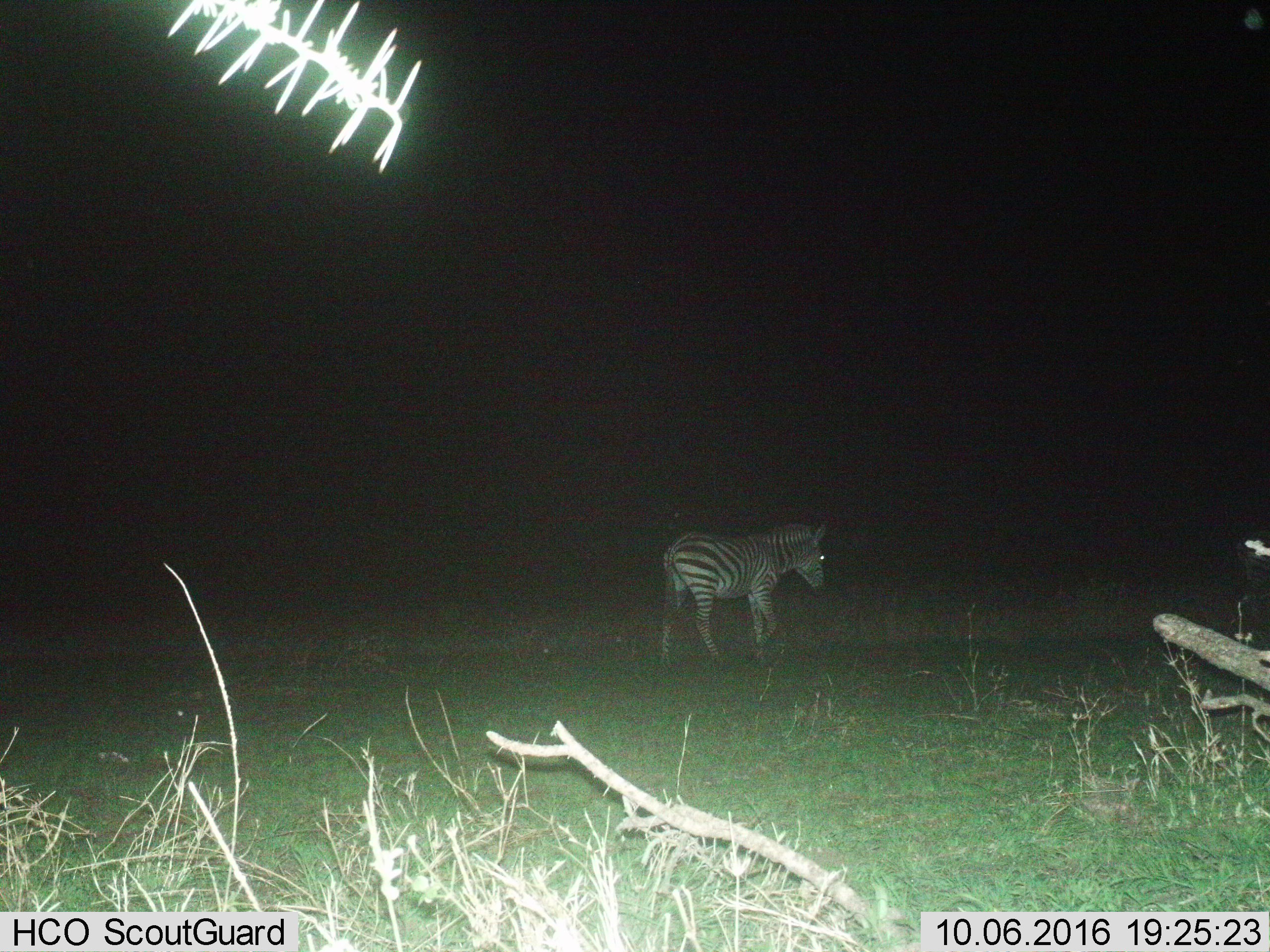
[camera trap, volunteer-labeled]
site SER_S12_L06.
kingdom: Animalia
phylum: Chordata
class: Mammalia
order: Perissodactyla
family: Equidae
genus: Equus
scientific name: Equus quagga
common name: plains zebra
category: zebraplains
Zebraplains (plains zebra) (Equus quagga), count 1. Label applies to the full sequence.